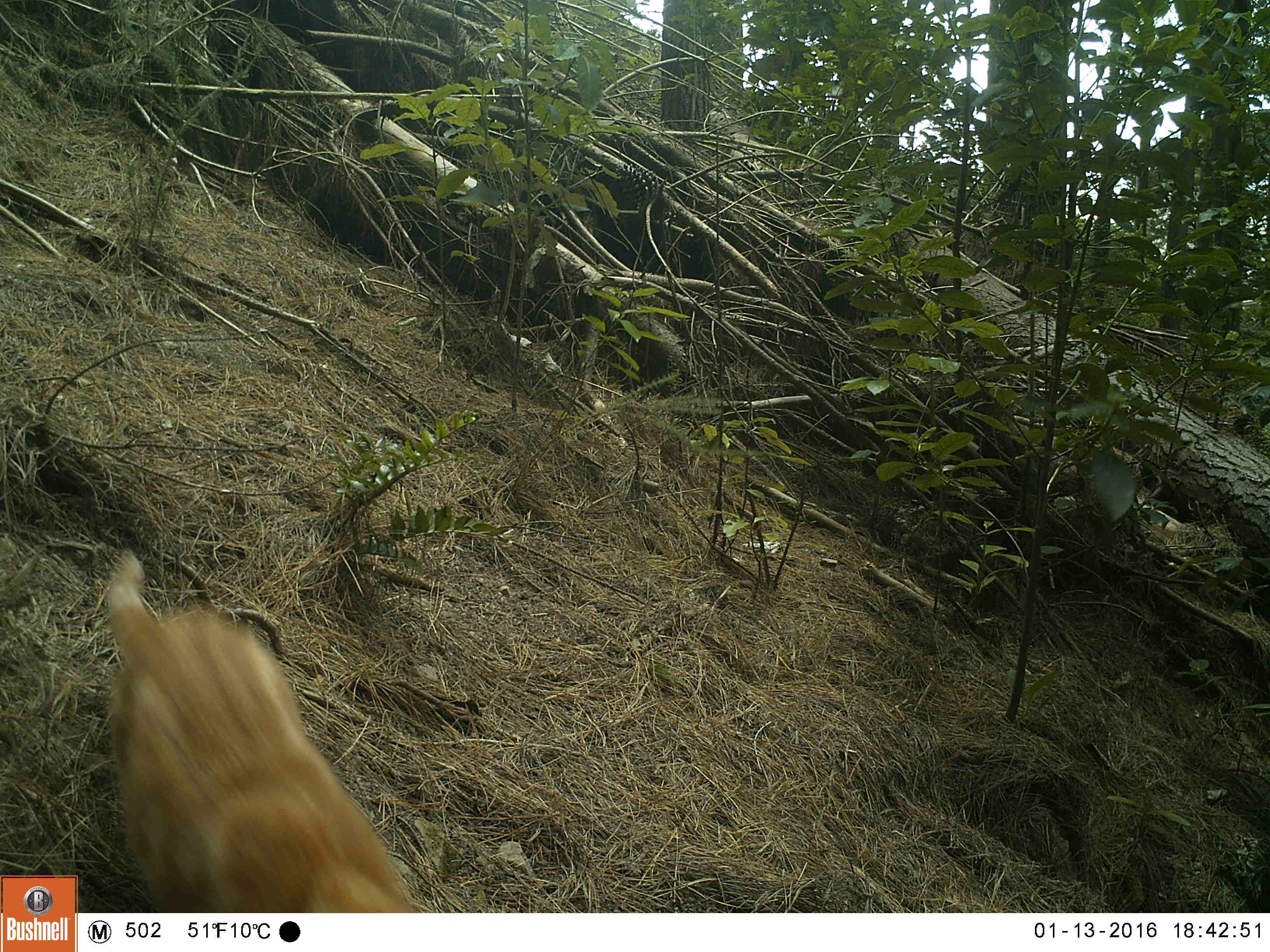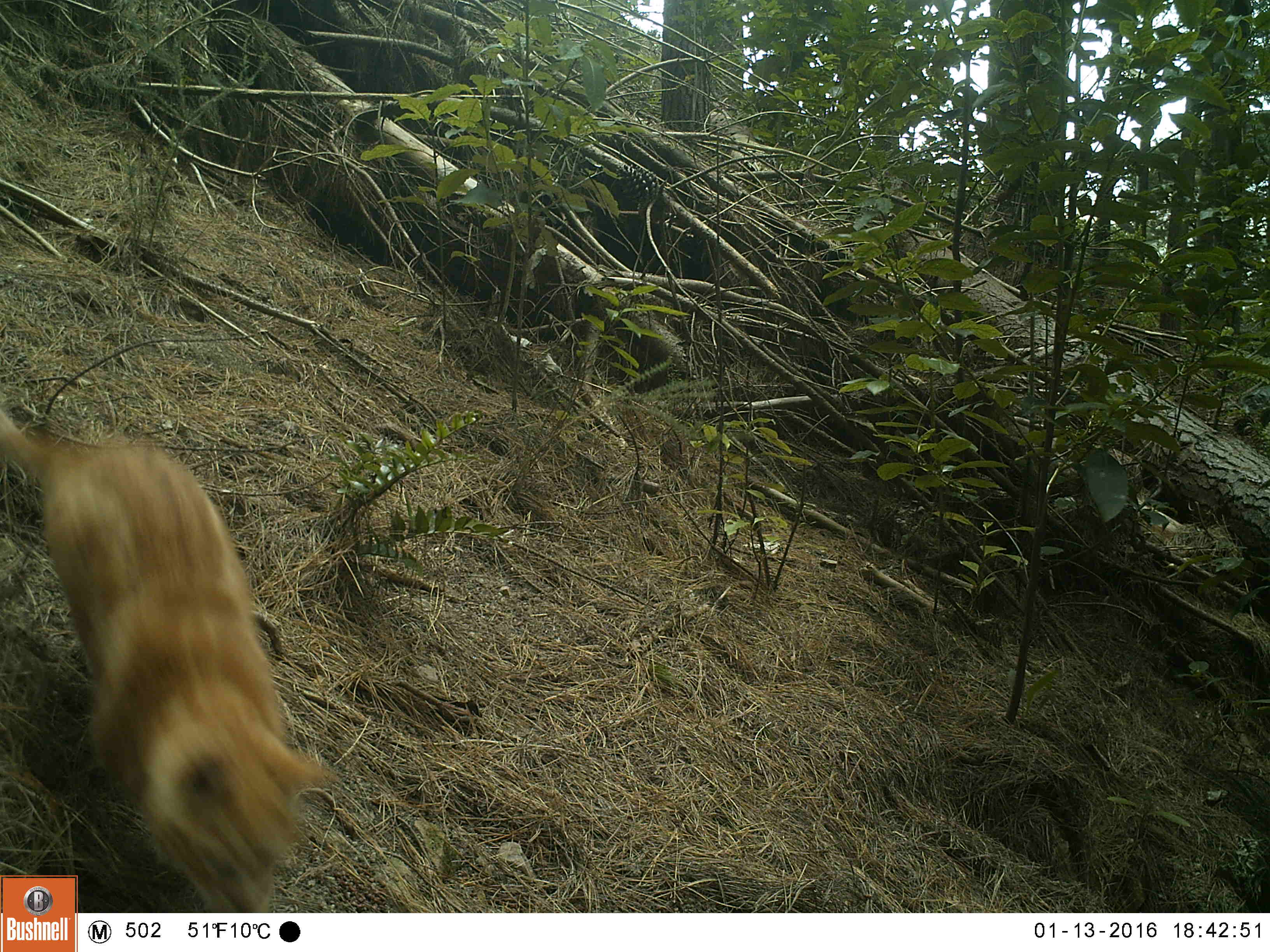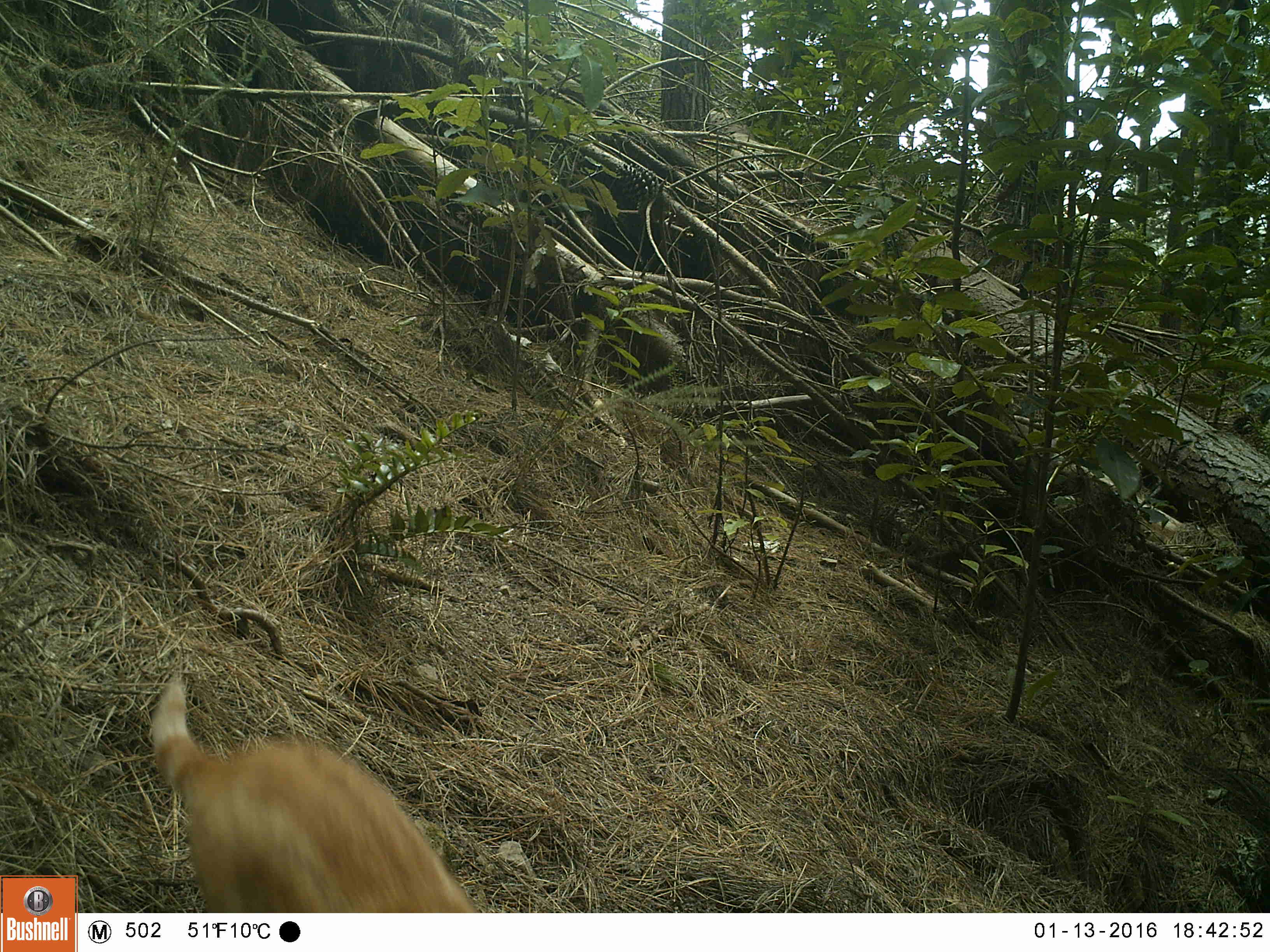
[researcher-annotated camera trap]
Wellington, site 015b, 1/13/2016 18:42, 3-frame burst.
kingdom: Animalia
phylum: Chordata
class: Mammalia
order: Carnivora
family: Felidae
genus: Felis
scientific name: Felis catus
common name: cat